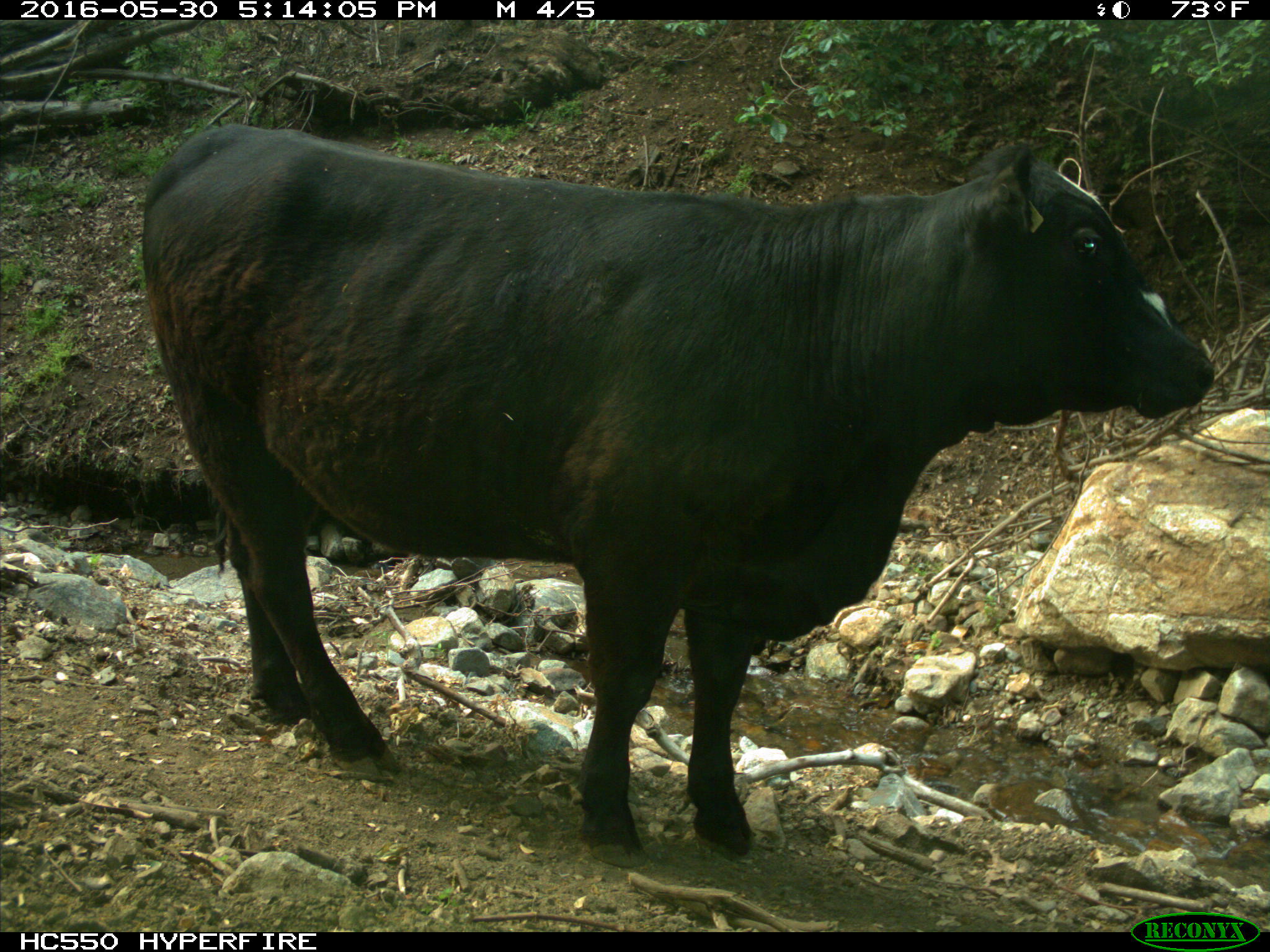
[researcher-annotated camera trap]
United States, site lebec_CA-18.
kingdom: Animalia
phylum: Chordata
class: Mammalia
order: Artiodactyla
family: Bovidae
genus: Bos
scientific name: Bos taurus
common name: domestic cow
Bos taurus (domestic cow).